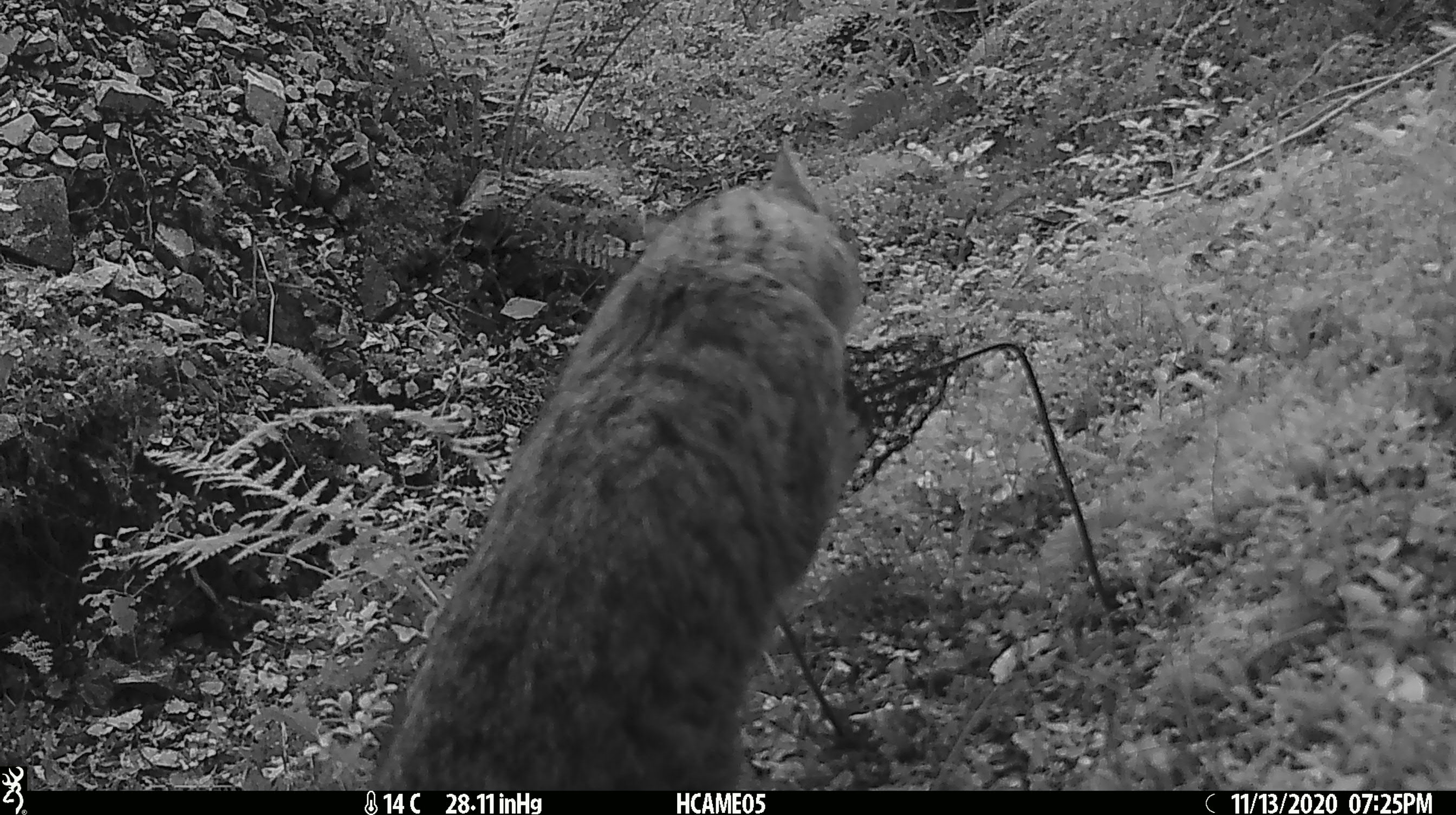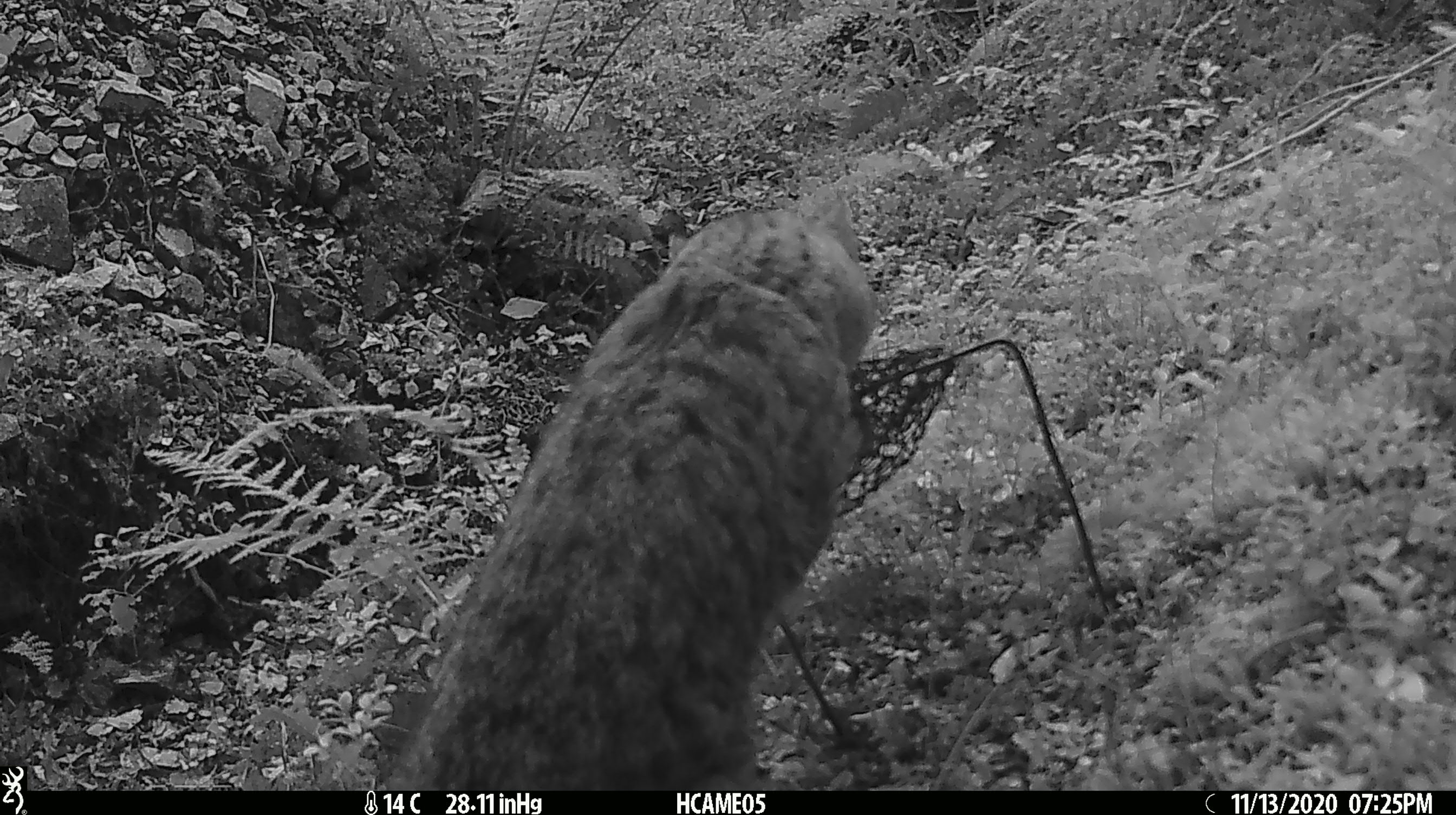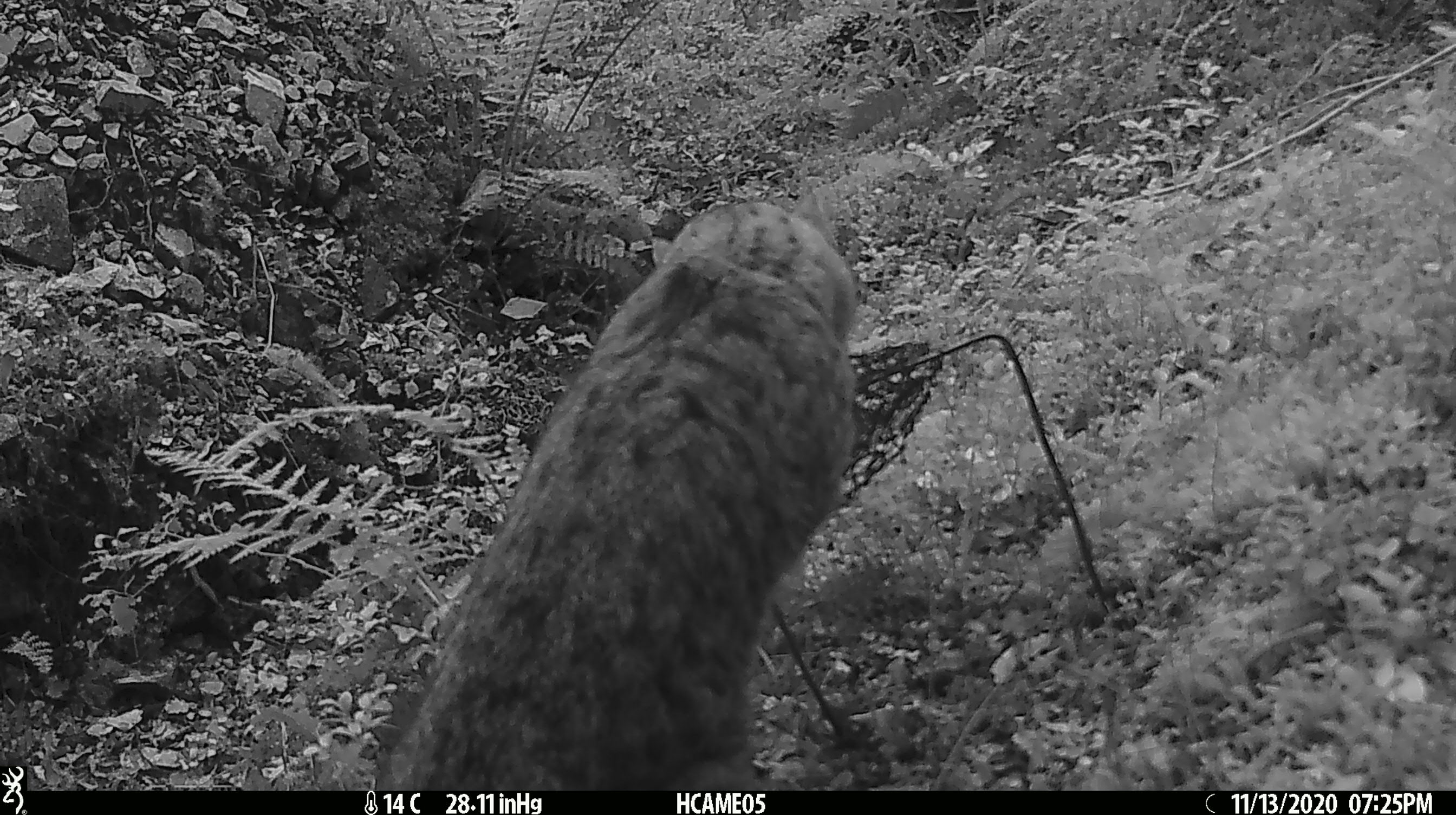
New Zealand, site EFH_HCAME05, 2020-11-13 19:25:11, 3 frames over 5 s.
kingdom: Animalia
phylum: Chordata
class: Mammalia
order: Carnivora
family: Felidae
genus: Felis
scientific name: Felis catus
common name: domestic cat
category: cat